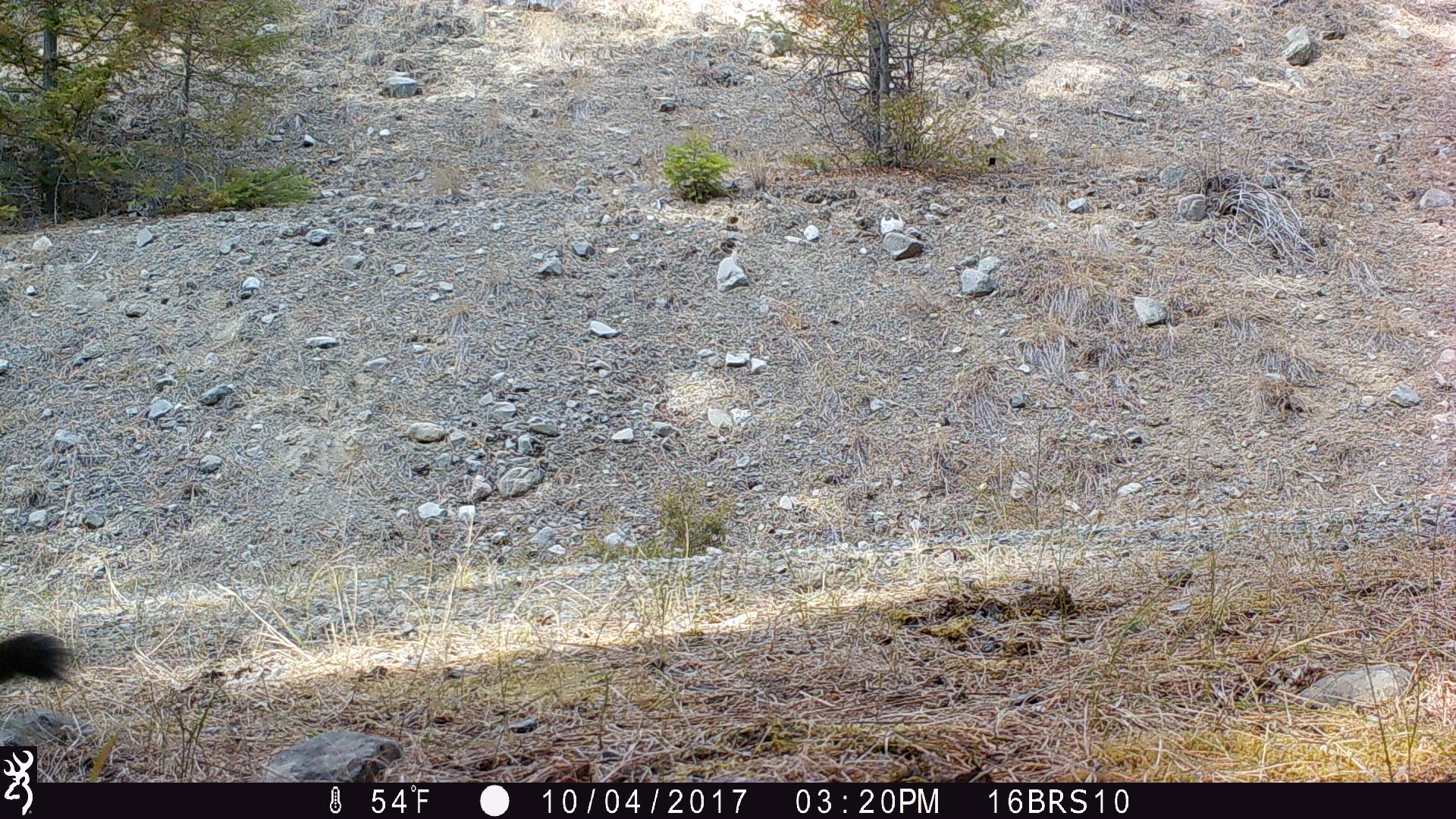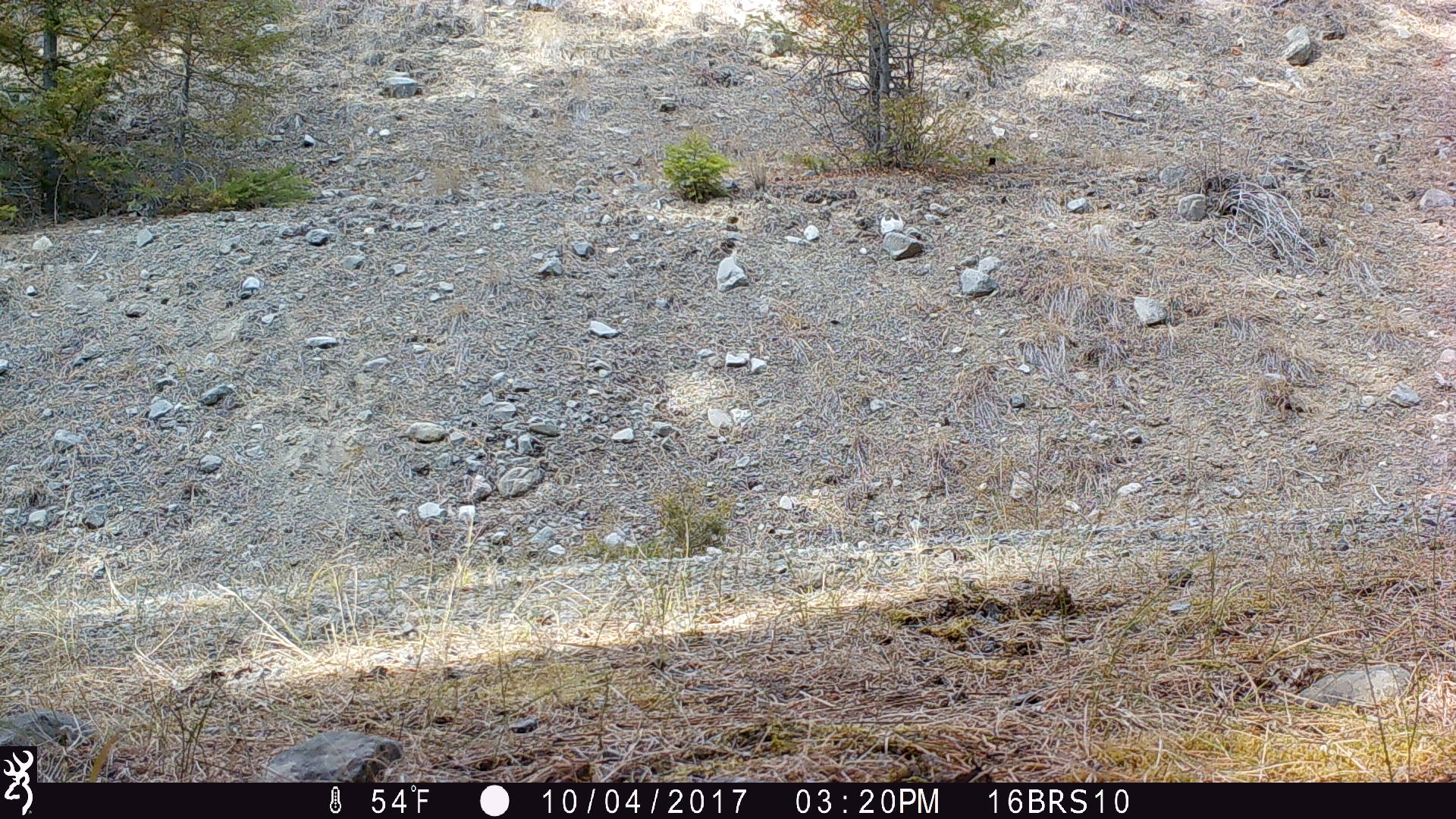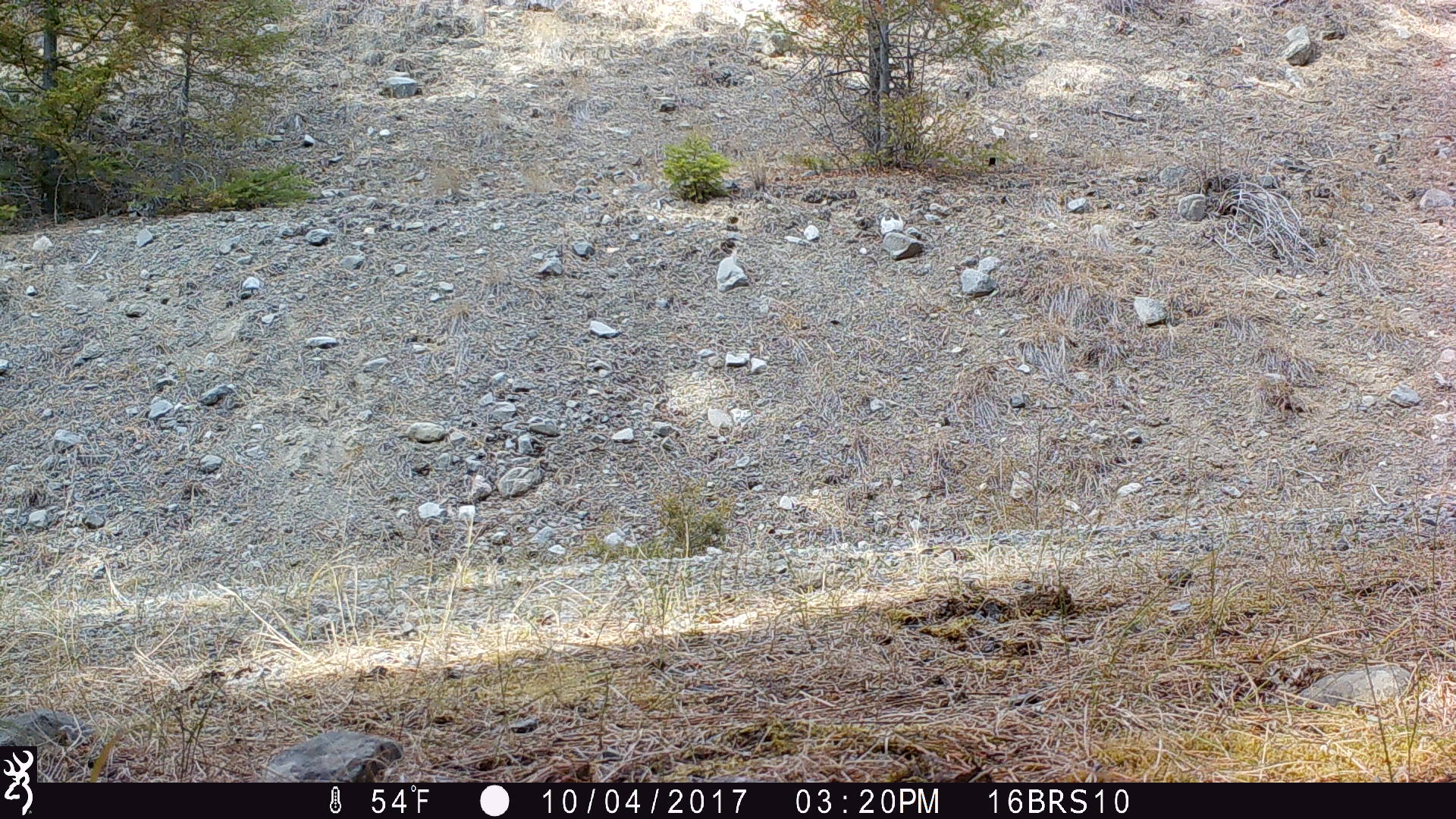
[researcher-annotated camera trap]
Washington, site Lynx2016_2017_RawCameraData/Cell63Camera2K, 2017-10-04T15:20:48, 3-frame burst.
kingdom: Animalia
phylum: Chordata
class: Mammalia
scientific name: Mammalia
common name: small mammal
Small mammal (Mammalia). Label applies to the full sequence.